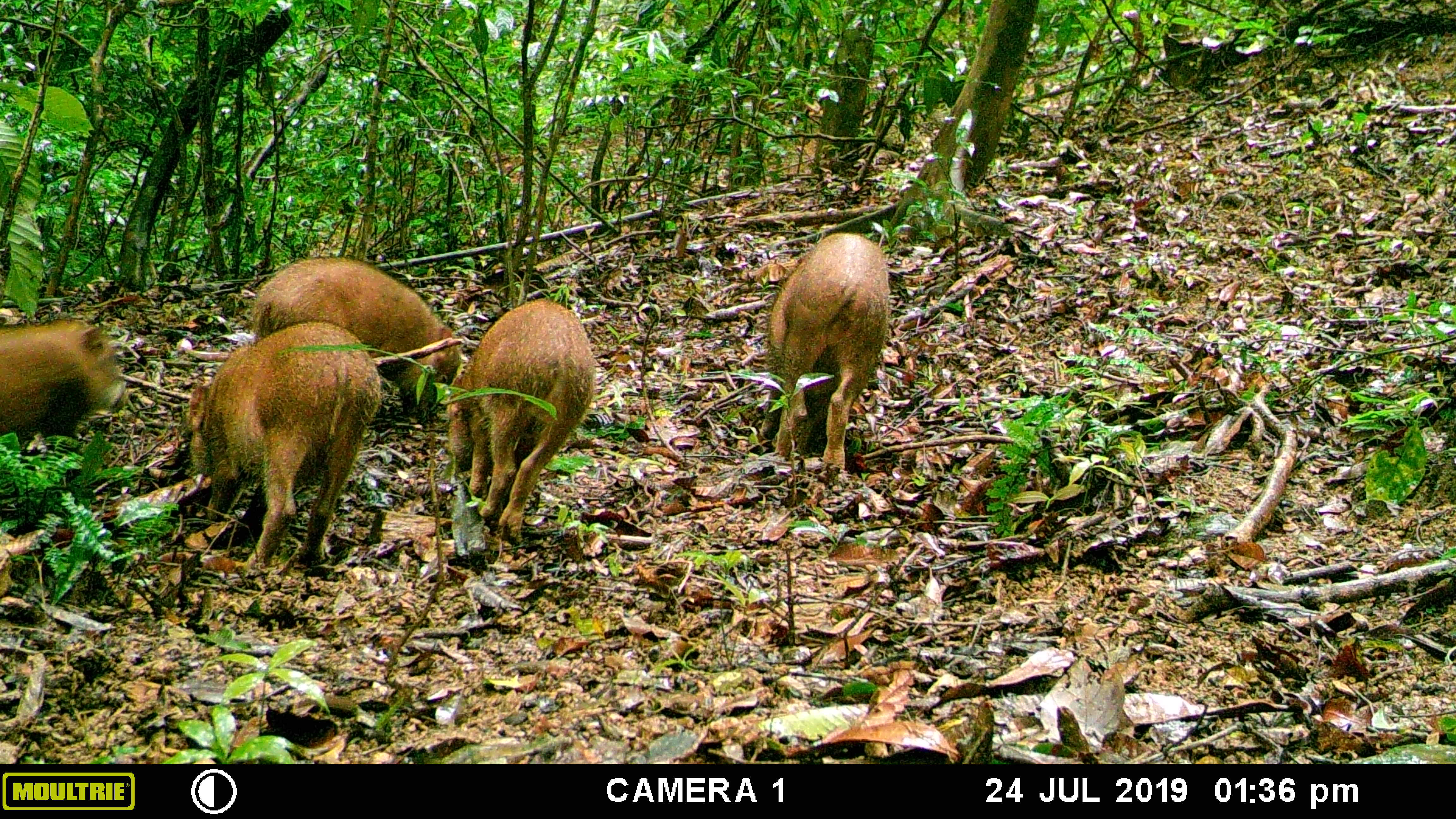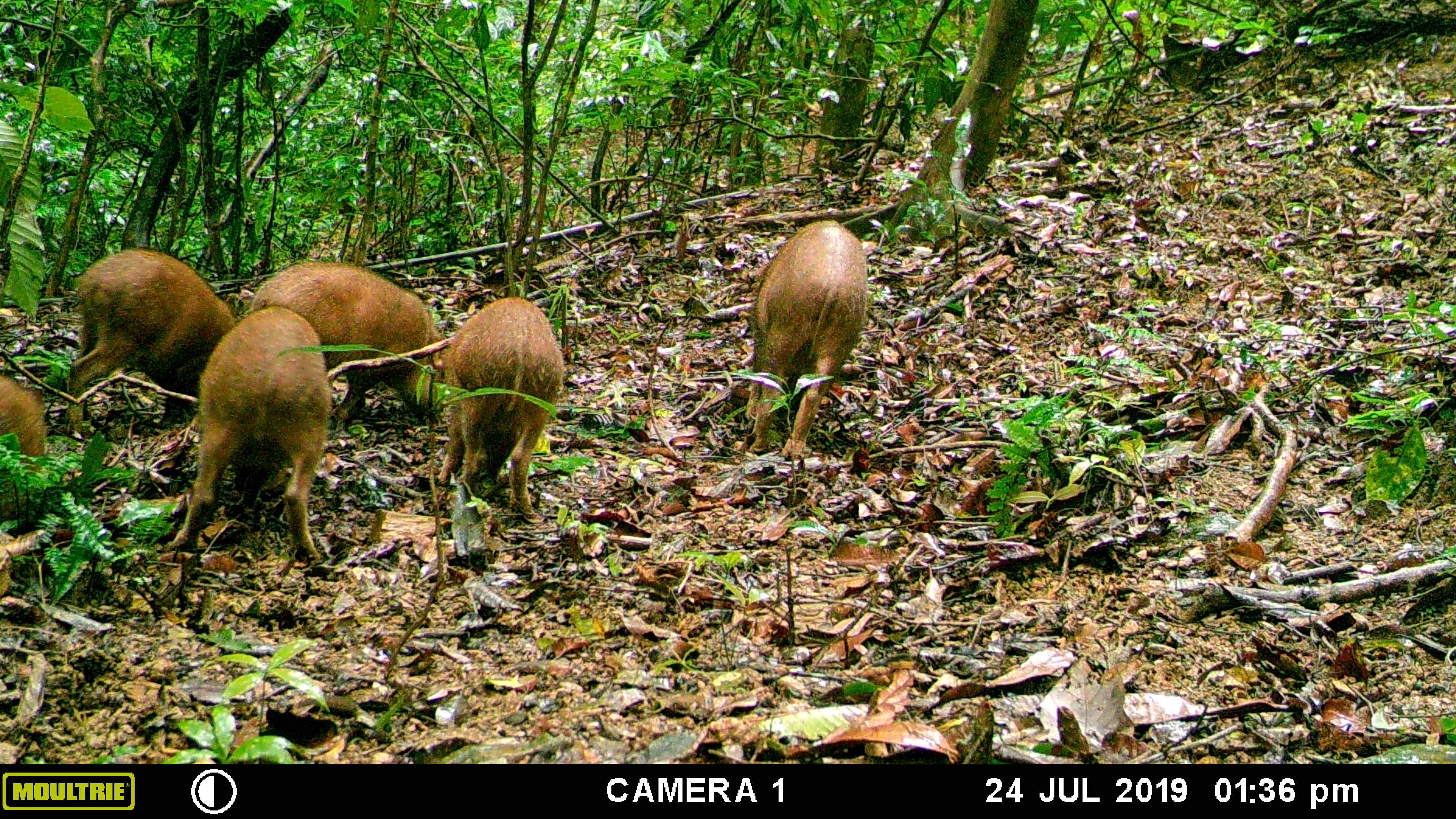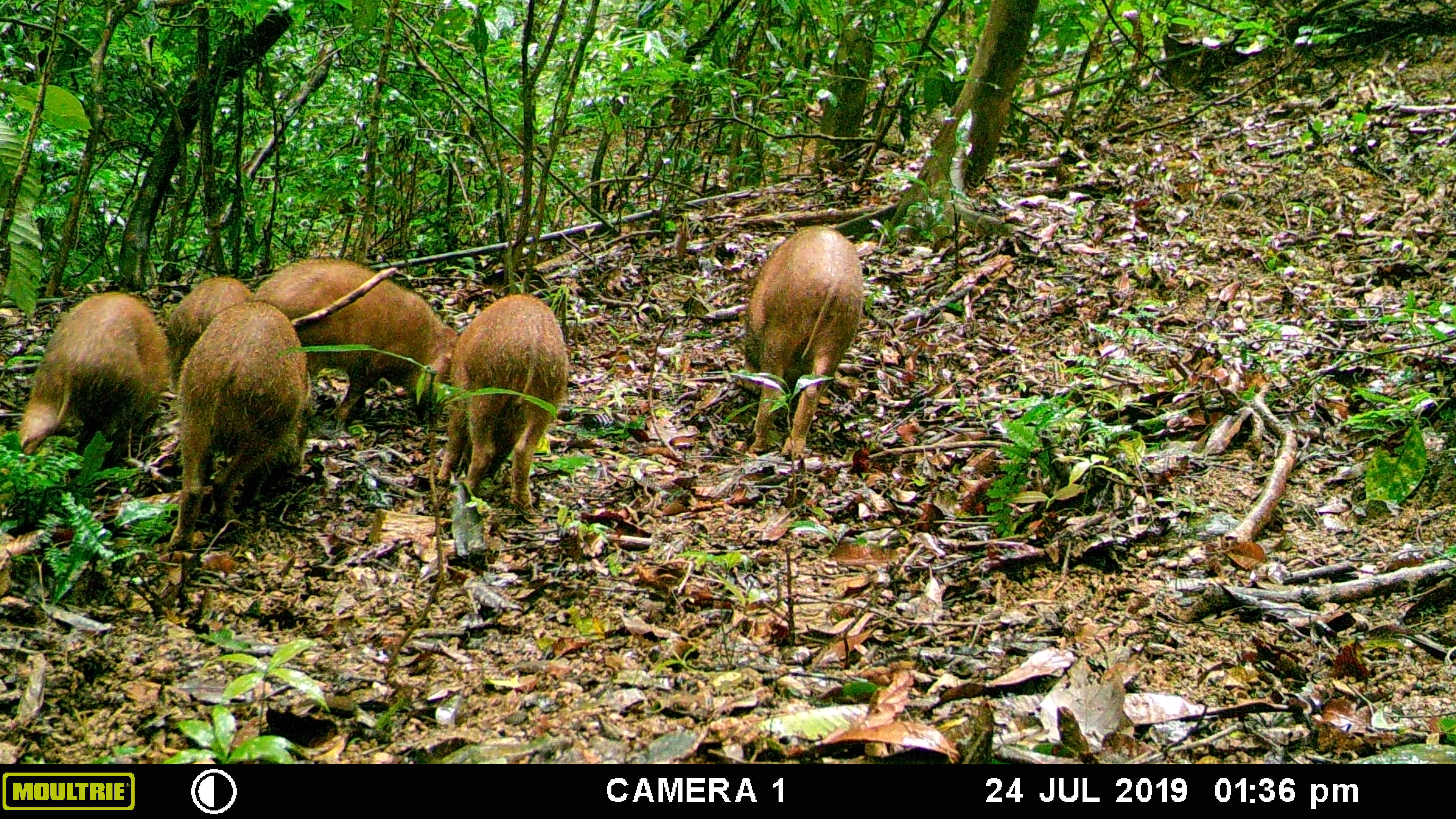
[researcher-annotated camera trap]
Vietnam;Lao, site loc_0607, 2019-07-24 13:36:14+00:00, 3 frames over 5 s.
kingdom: Animalia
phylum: Chordata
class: Mammalia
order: Artiodactyla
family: Suidae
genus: Sus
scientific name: Sus scrofa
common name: eurasian wild pig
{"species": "eurasian wild pig (Sus scrofa)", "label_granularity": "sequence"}